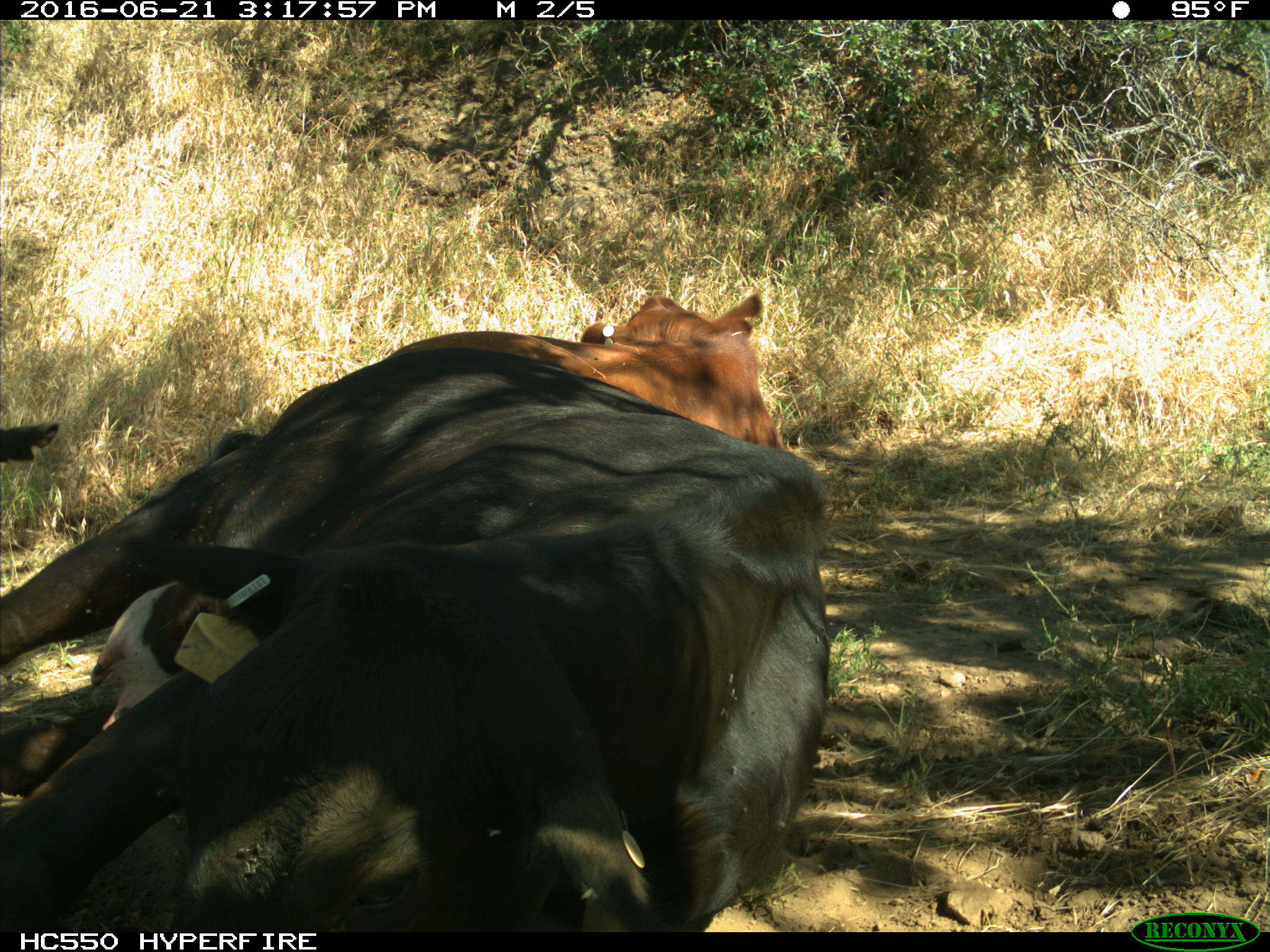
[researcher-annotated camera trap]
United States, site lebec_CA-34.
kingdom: Animalia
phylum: Chordata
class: Mammalia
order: Artiodactyla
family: Bovidae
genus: Bos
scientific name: Bos taurus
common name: domestic cow